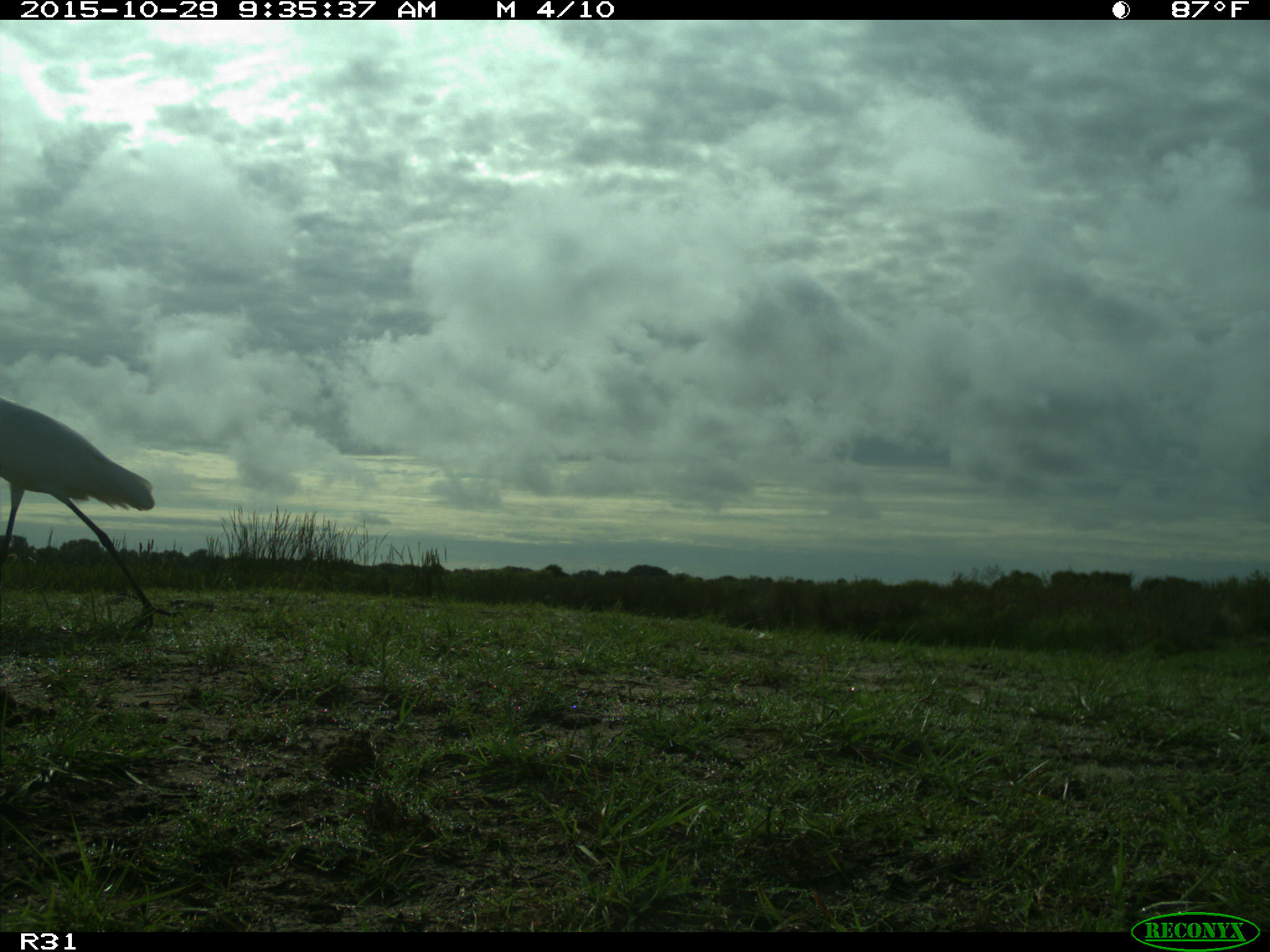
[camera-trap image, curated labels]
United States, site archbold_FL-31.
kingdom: Animalia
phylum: Chordata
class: Aves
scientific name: Aves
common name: birds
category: unidentified bird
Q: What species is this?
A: Unidentified bird (birds) (Aves).